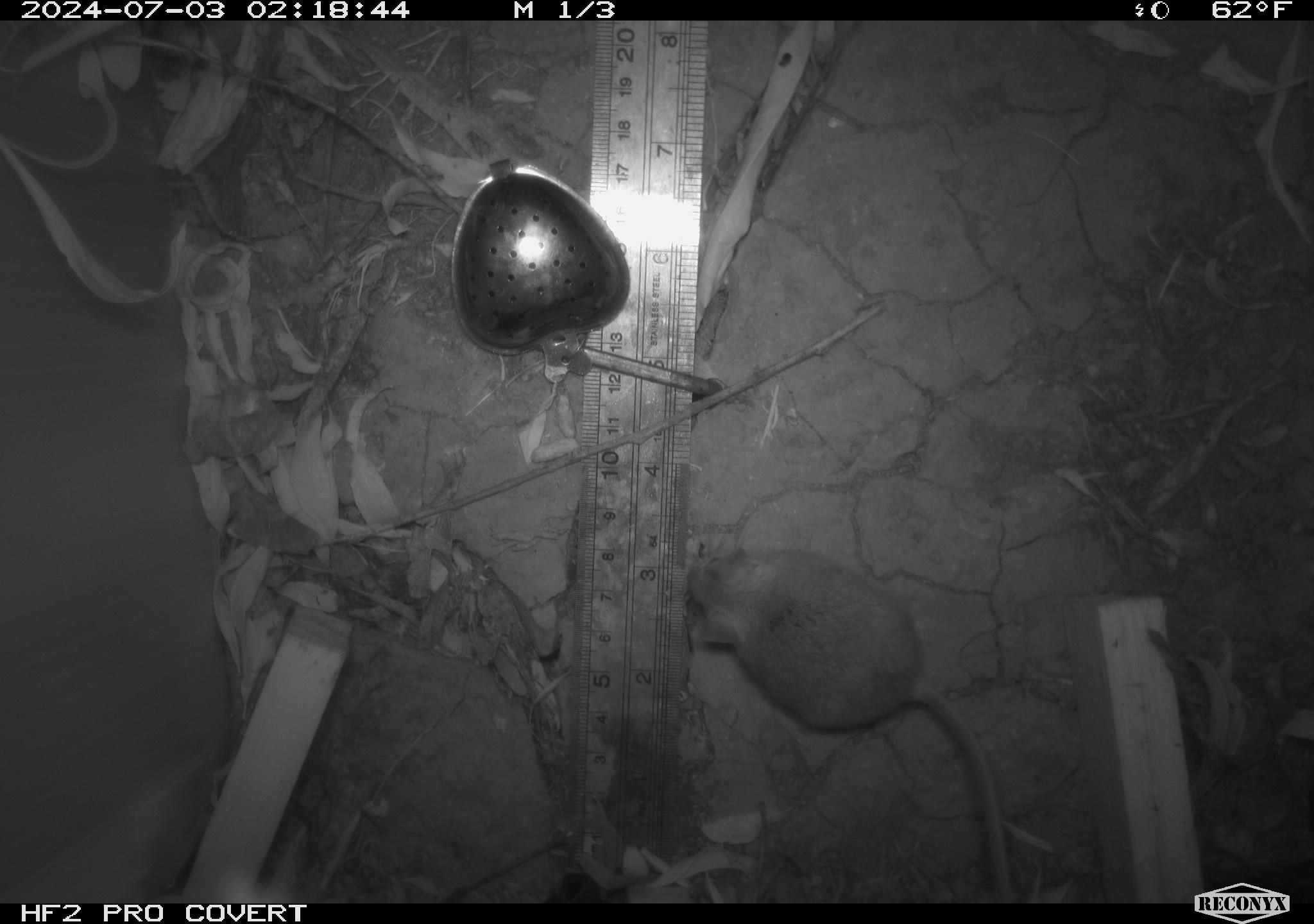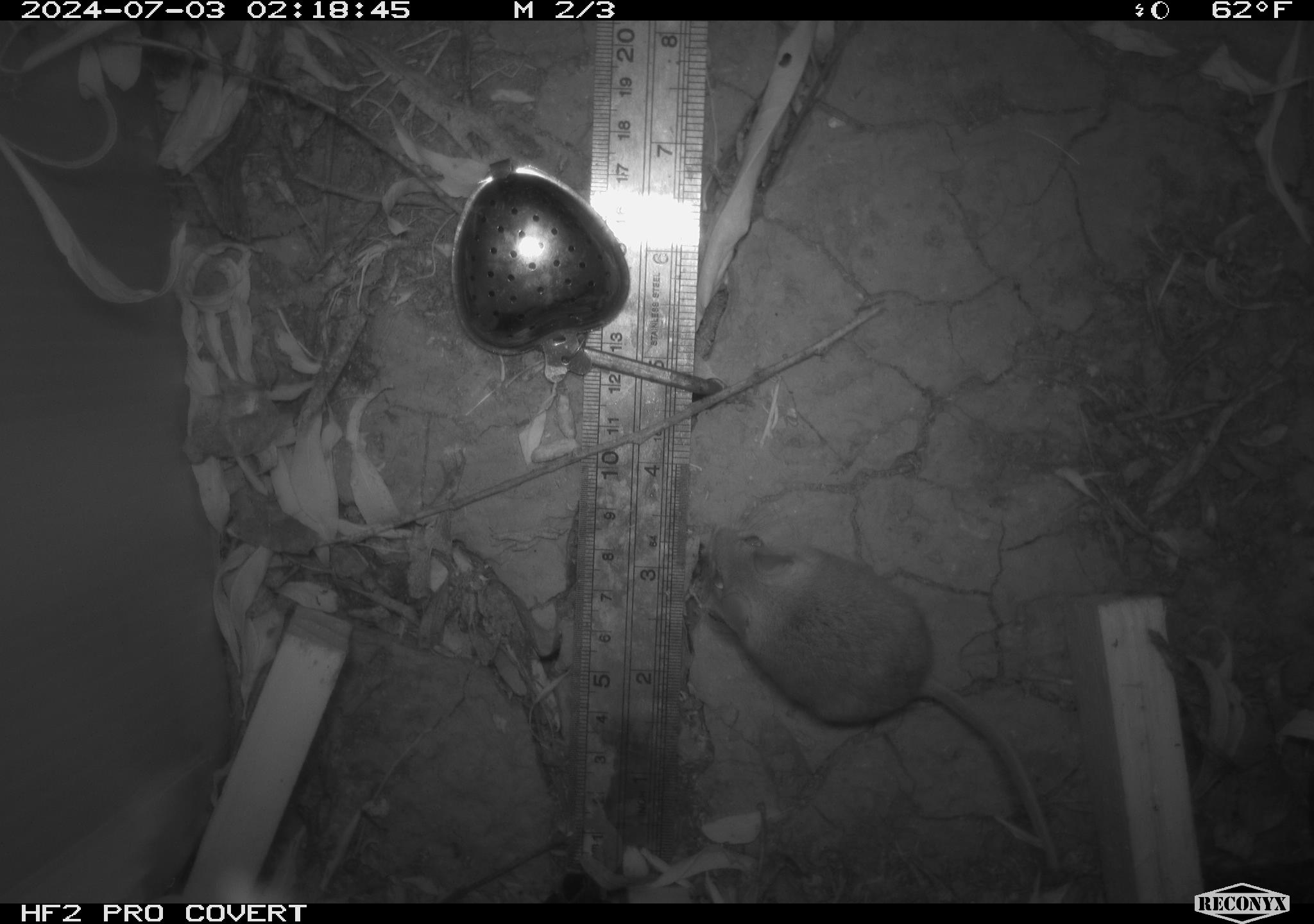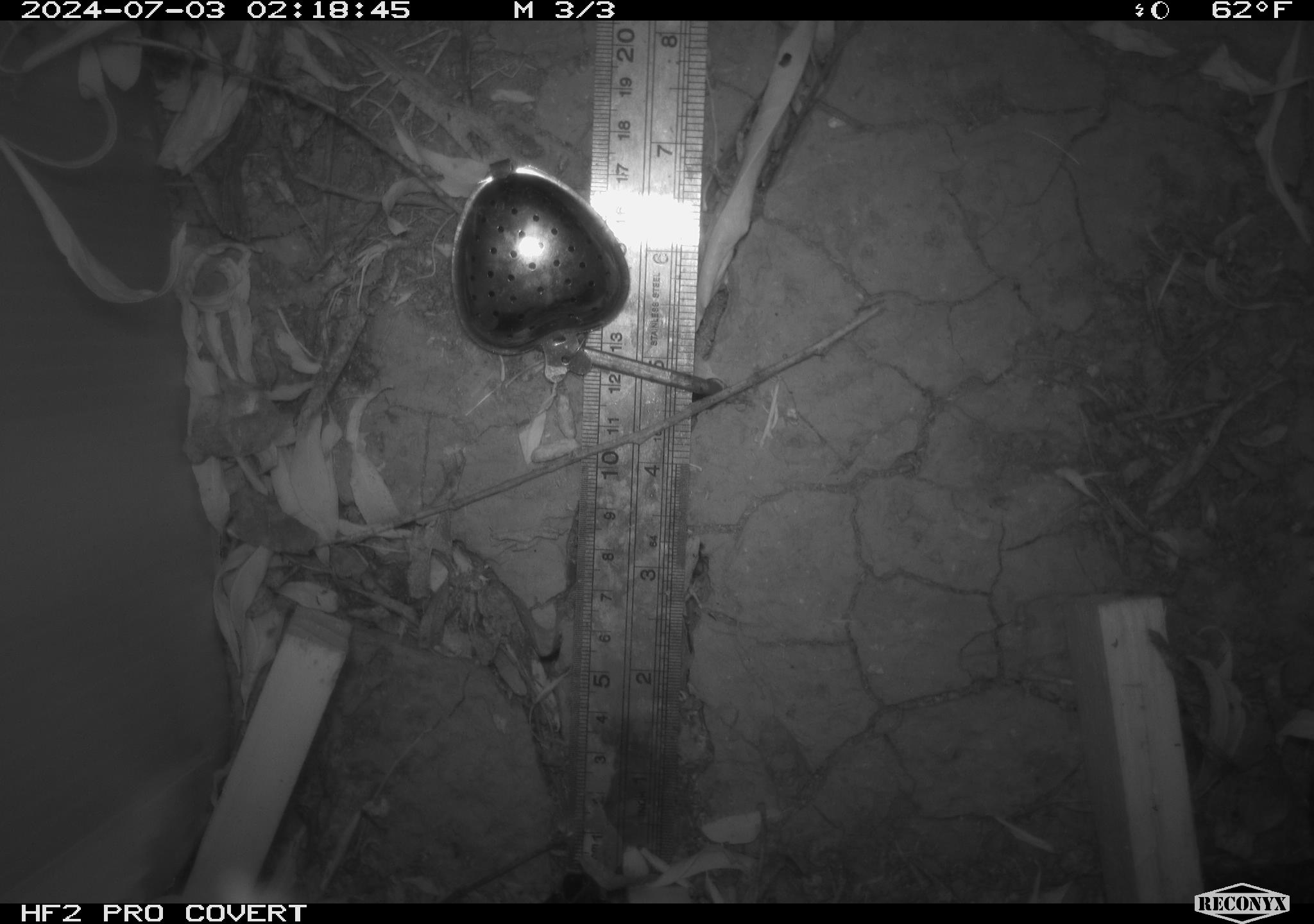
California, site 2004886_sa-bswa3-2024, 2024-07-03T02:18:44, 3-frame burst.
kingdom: Animalia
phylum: Chordata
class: Mammalia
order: Rodentia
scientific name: Rodentia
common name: mouse species